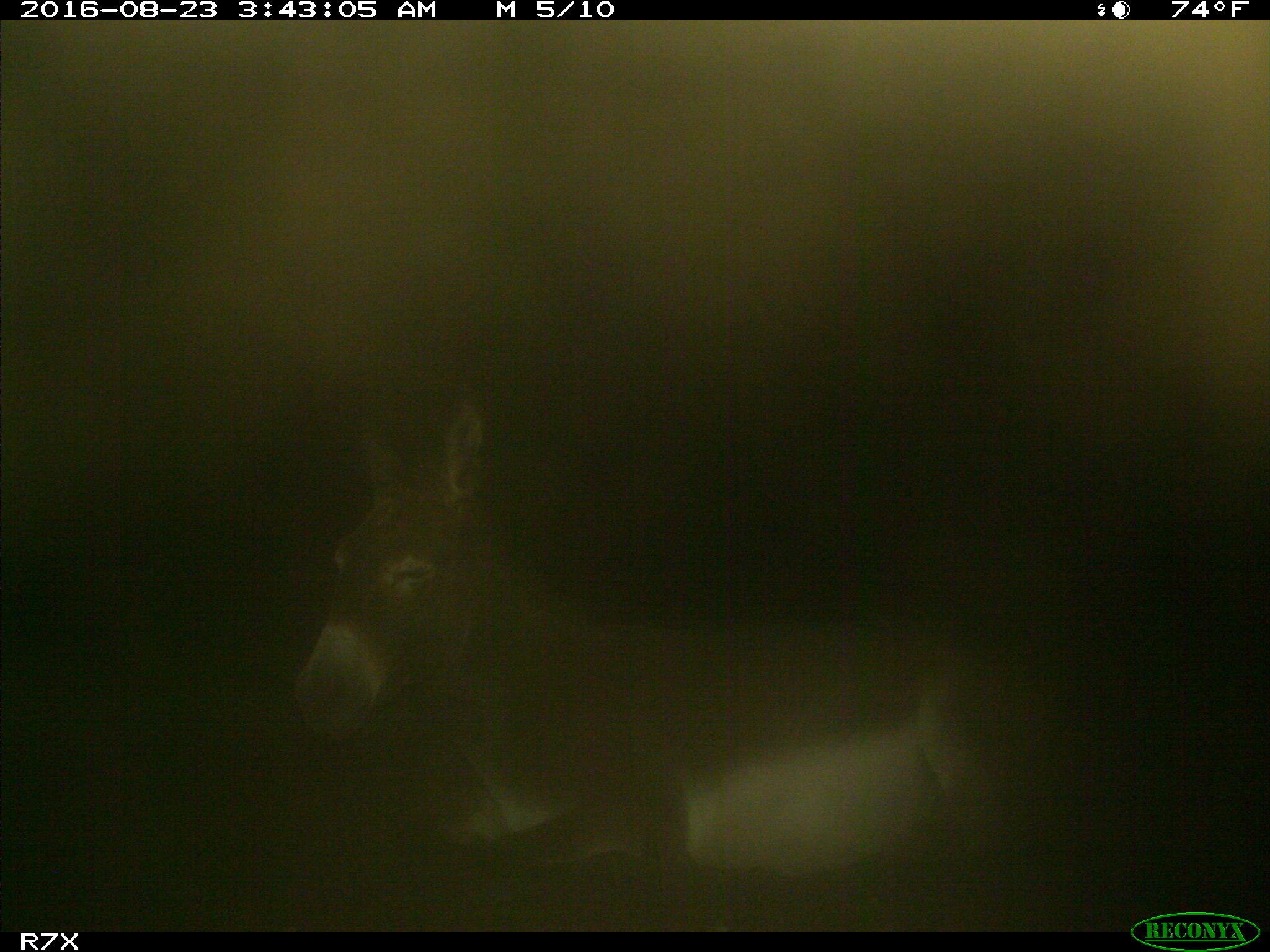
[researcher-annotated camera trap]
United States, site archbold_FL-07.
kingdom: Animalia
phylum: Chordata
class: Mammalia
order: Perissodactyla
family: Equidae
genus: Equus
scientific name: Equus africanus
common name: african wild ass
Equus africanus (african wild ass).